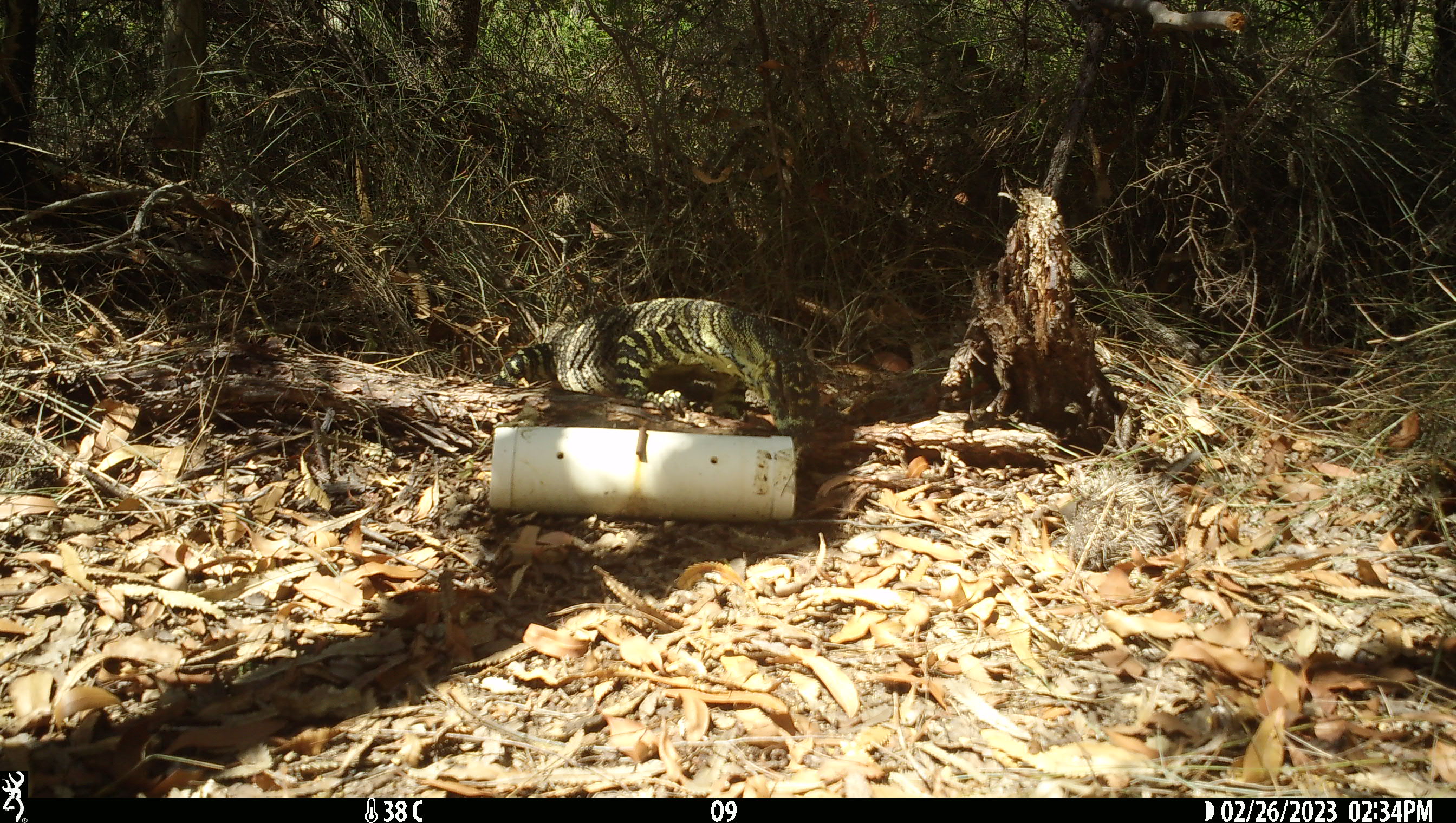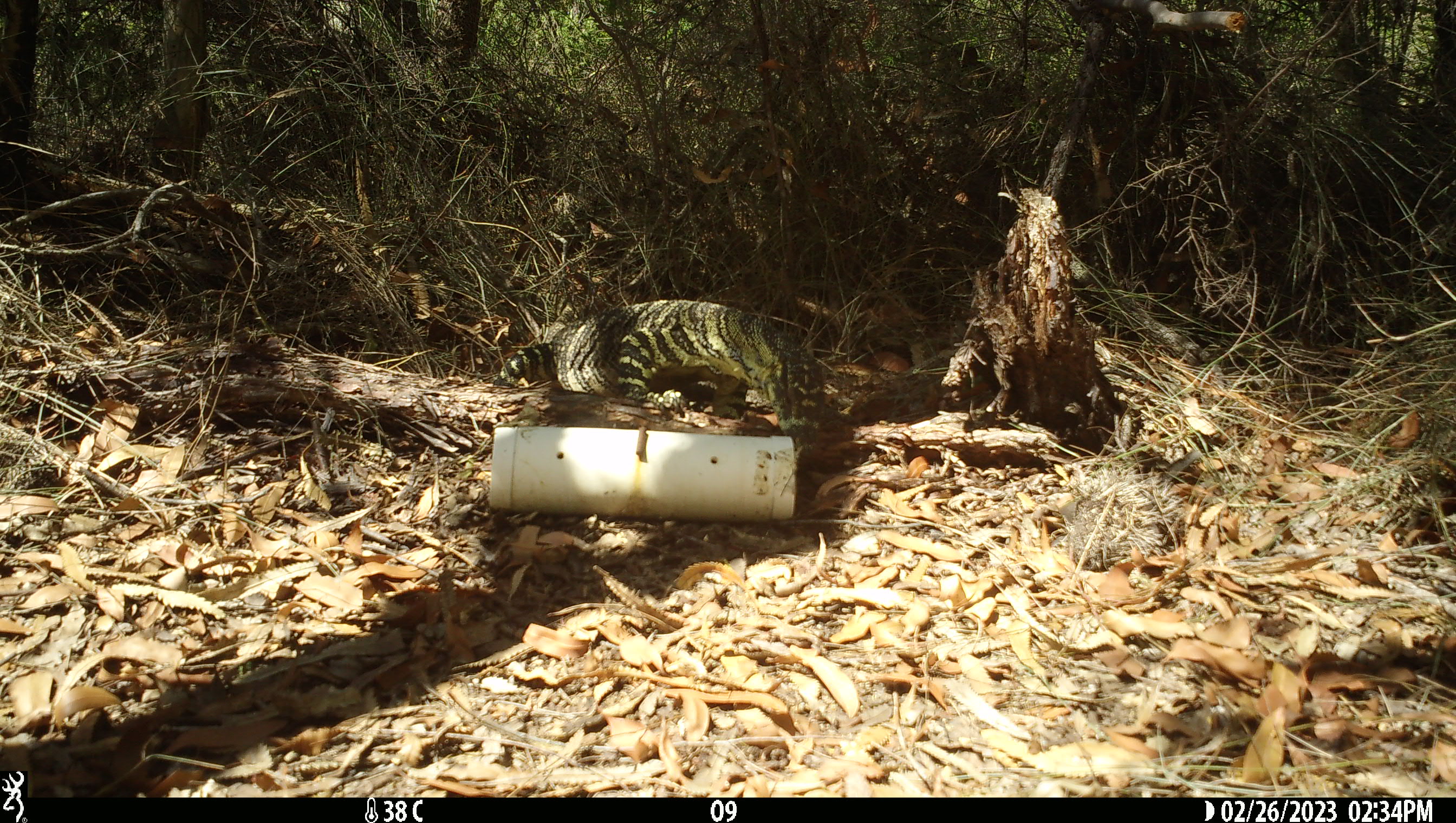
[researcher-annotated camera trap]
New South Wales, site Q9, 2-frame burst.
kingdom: Animalia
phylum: Chordata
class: Reptilia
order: Squamata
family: Varanidae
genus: Varanus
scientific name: Varanus varius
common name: lace monitor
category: goanna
Goanna (lace monitor) (Varanus varius).